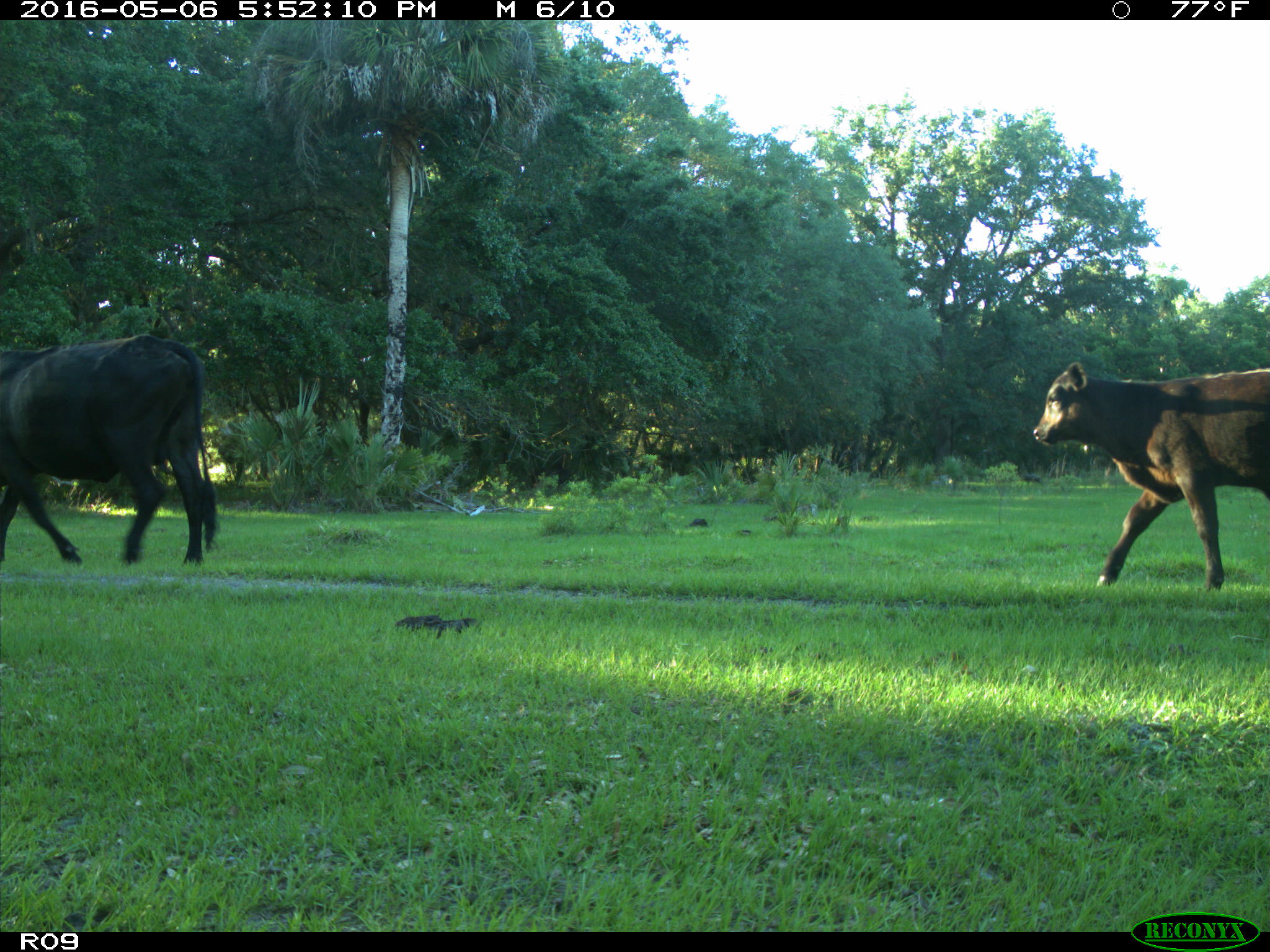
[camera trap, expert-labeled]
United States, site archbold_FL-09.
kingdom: Animalia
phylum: Chordata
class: Mammalia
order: Artiodactyla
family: Bovidae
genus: Bos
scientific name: Bos taurus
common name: domestic cow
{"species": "Bos taurus (domestic cow)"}